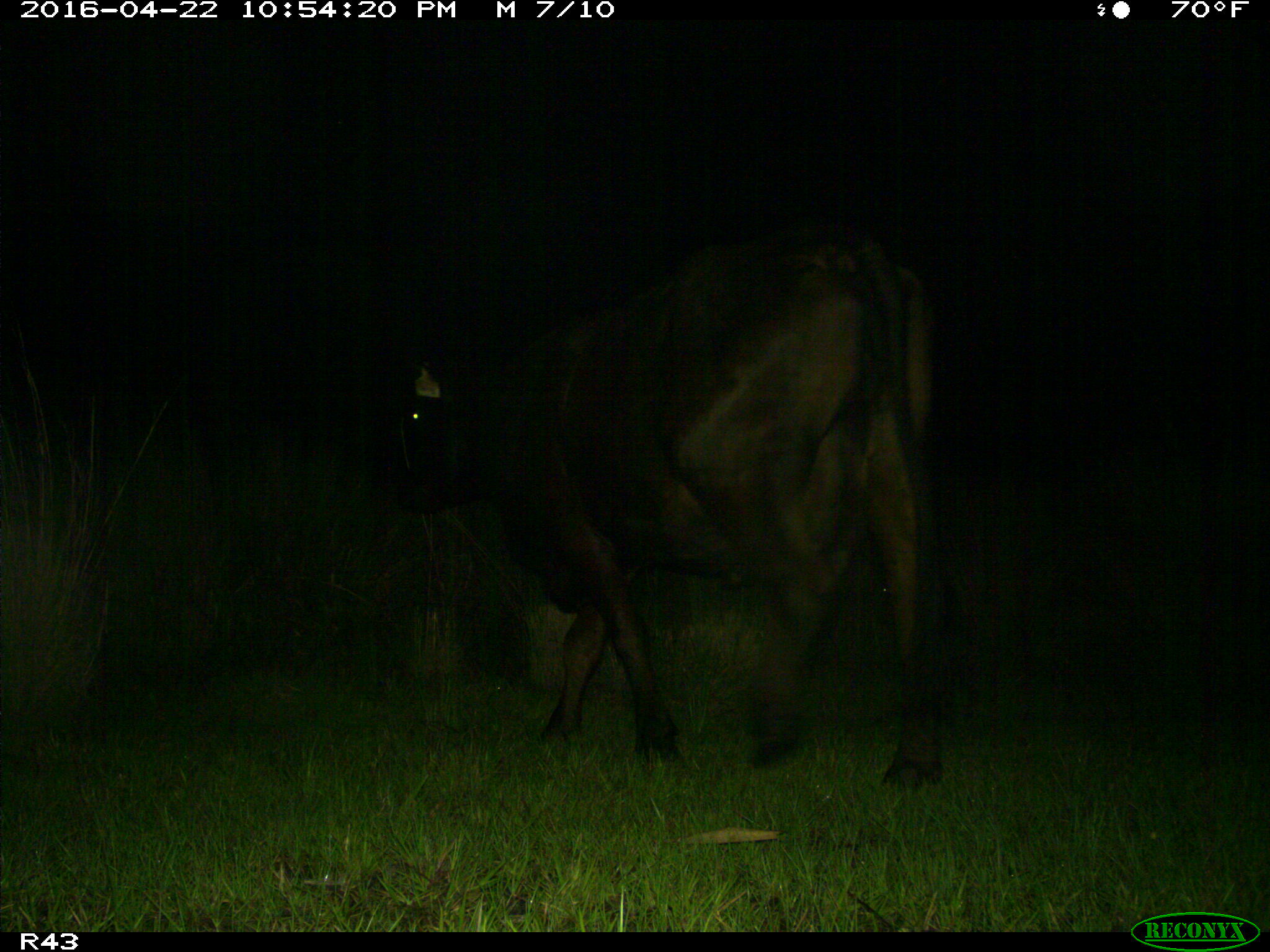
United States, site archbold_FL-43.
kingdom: Animalia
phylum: Chordata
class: Mammalia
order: Artiodactyla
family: Bovidae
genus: Bos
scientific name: Bos taurus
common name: domestic cow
Bos taurus (domestic cow).